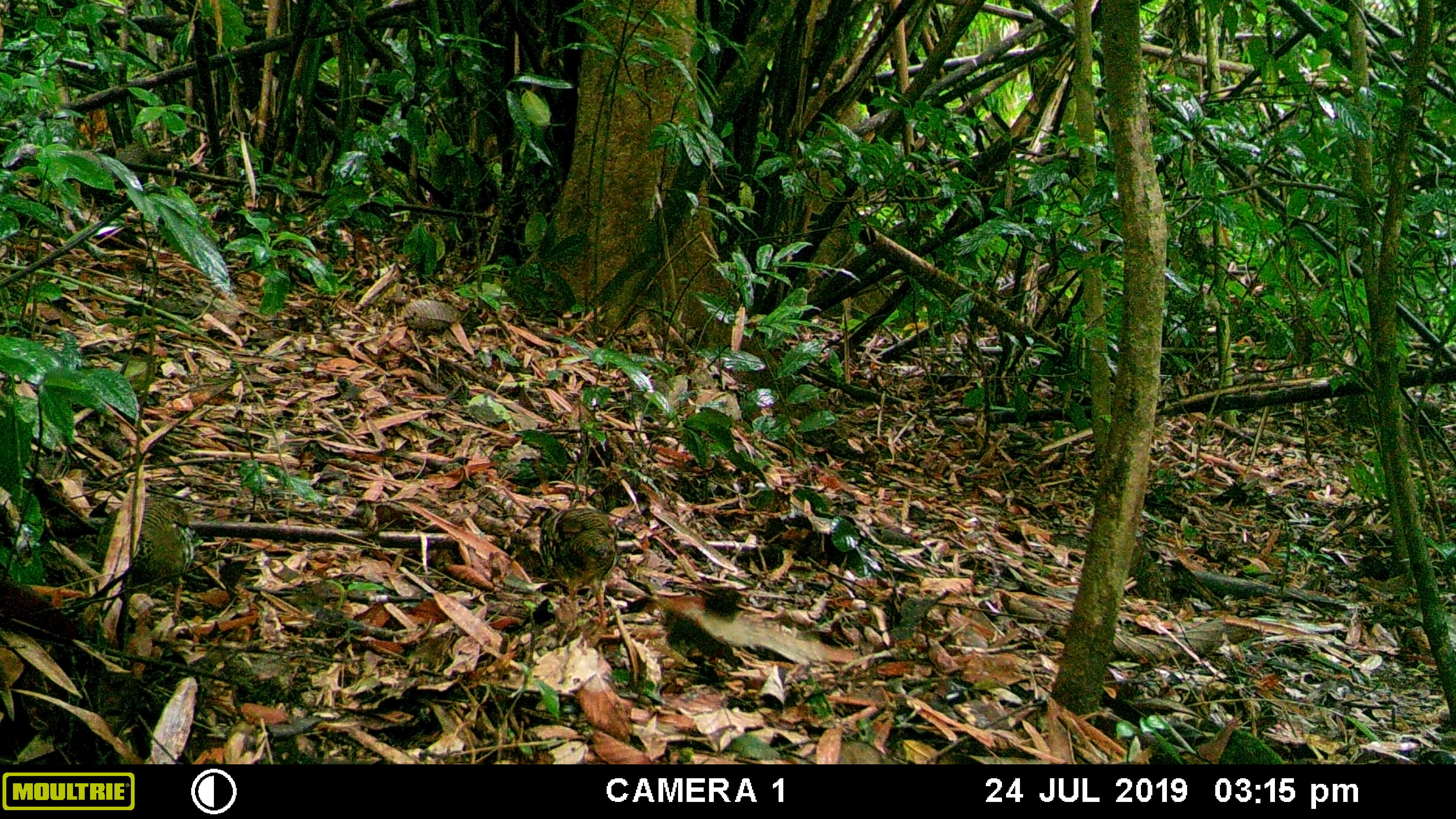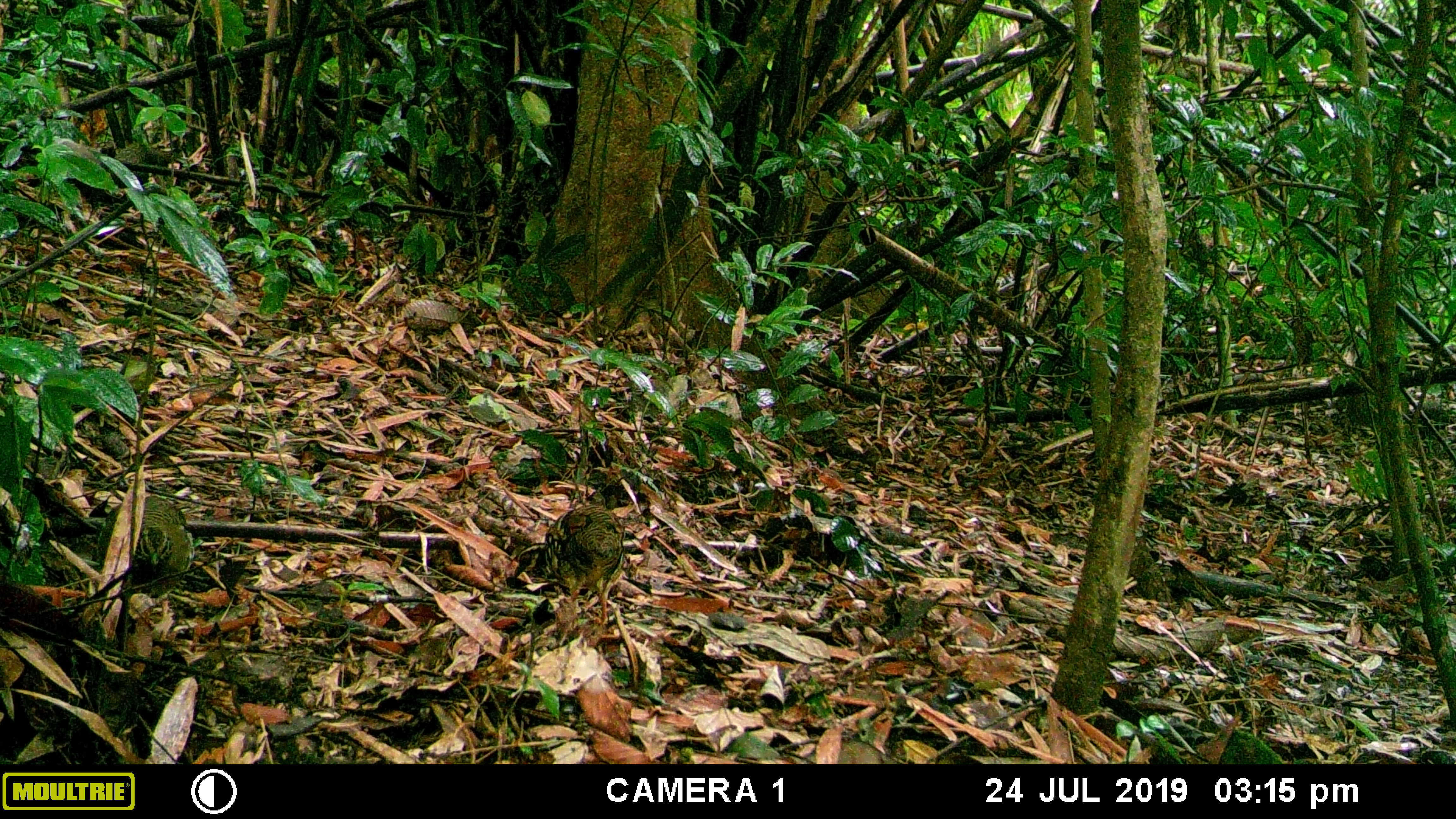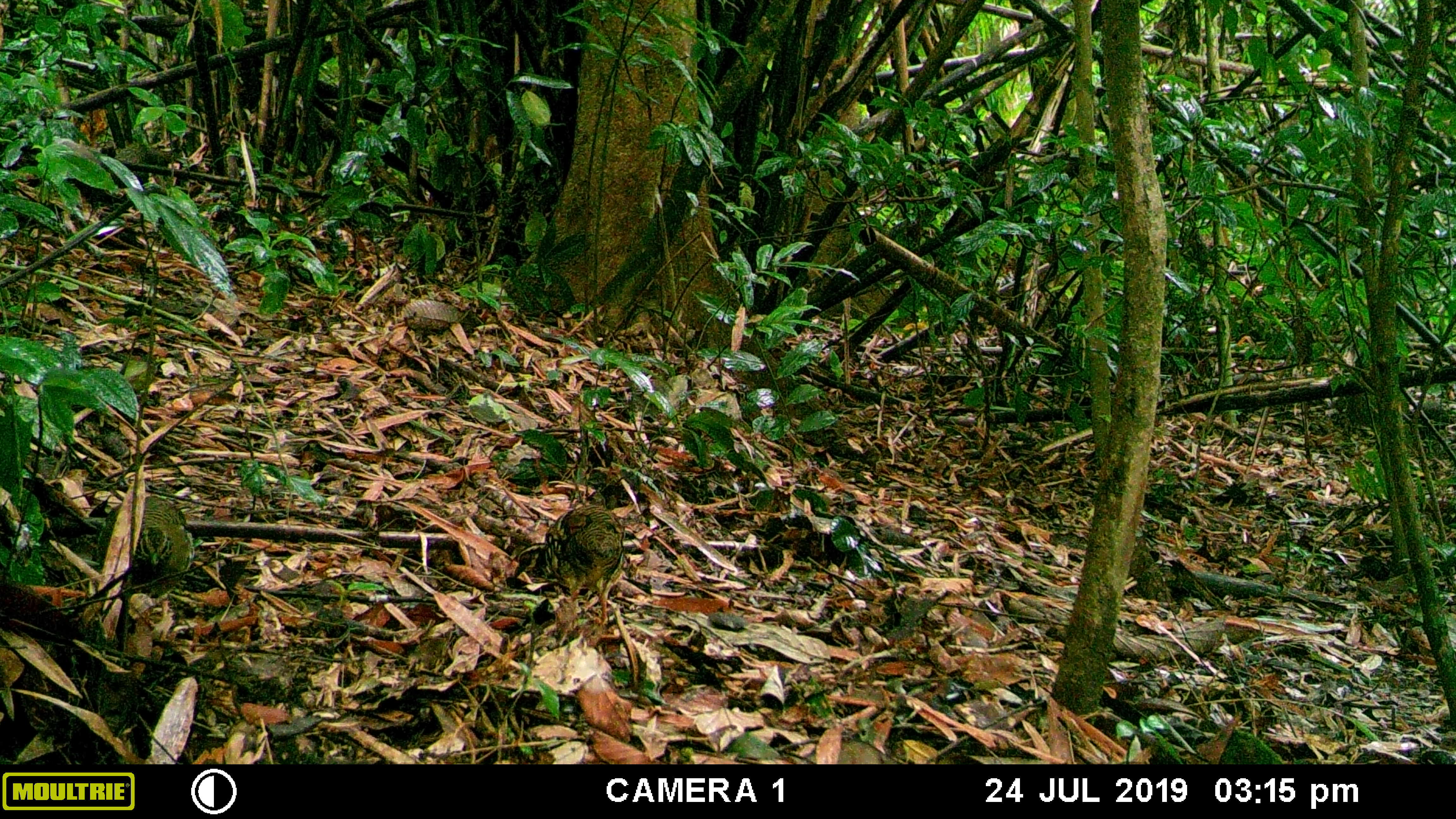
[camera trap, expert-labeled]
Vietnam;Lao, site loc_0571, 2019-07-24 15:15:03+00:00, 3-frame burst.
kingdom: Animalia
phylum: Chordata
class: Aves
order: Galliformes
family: Phasianidae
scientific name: Phasianidae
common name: partridge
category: unidentified partridge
Unidentified partridge (partridge) (Phasianidae). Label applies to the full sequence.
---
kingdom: Animalia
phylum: Chordata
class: Aves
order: Galliformes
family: Phasianidae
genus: Polyplectron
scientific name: Polyplectron bicalcaratum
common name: gray peacock-pheasant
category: grey peacock pheasant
Grey peacock pheasant (gray peacock-pheasant) (Polyplectron bicalcaratum). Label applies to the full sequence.